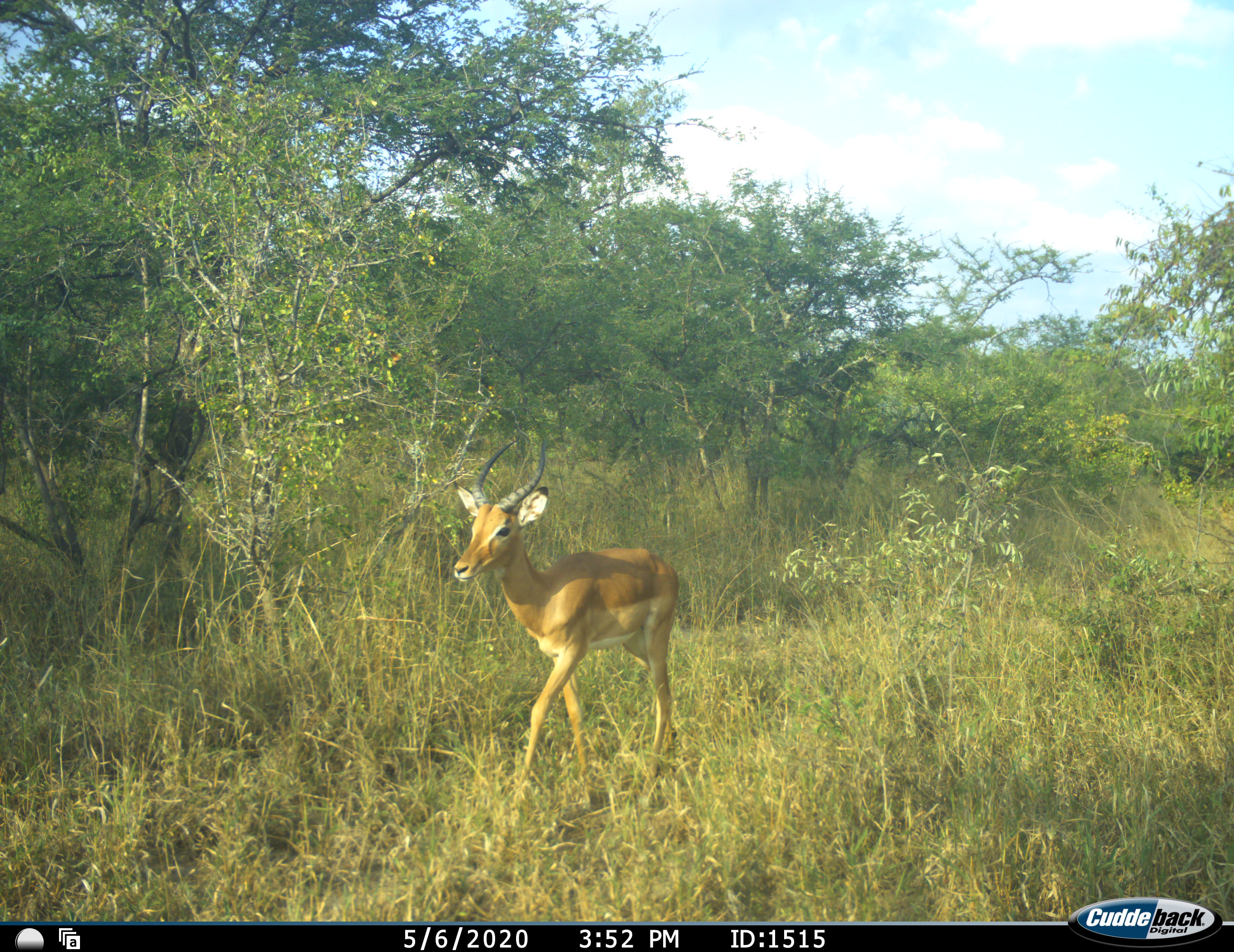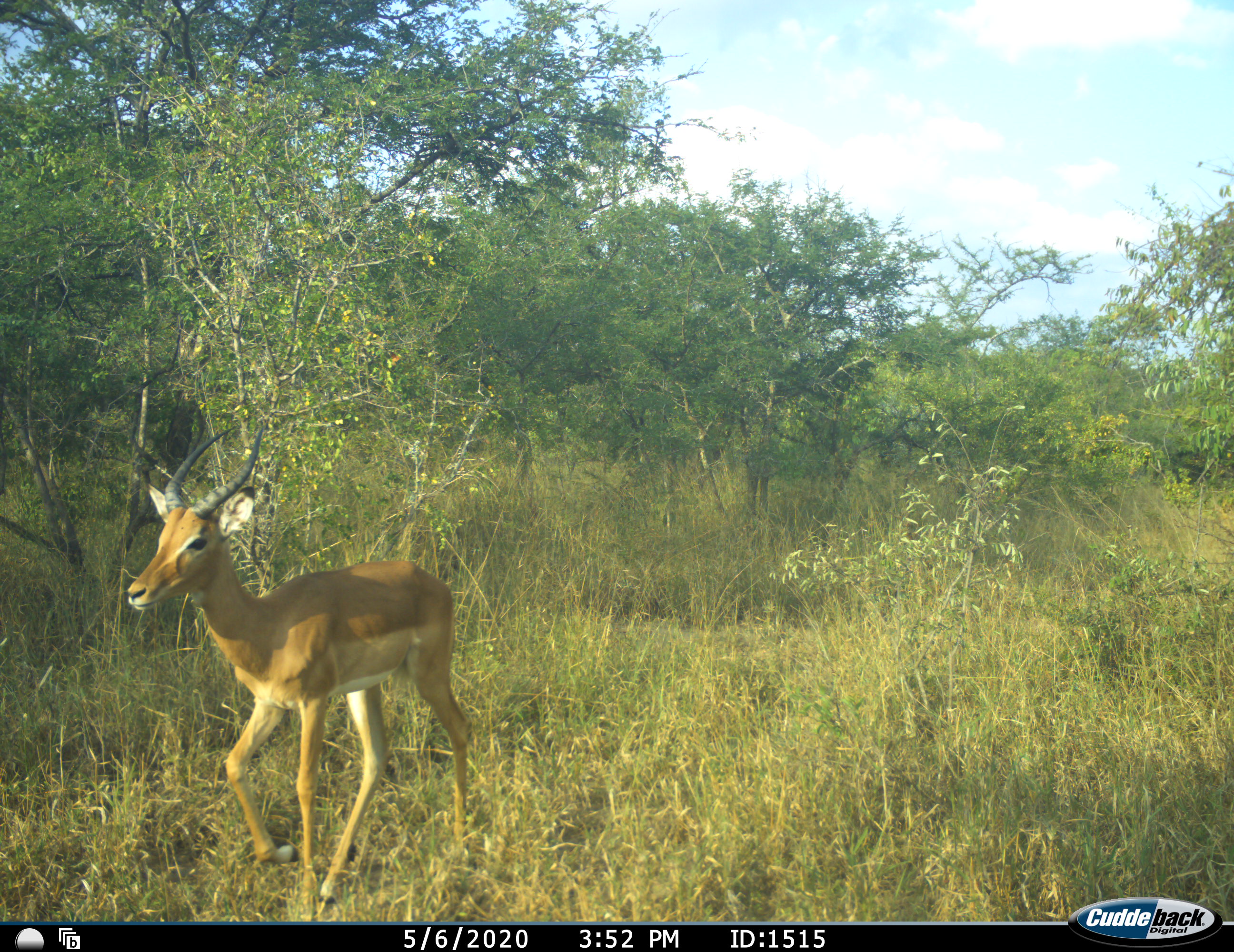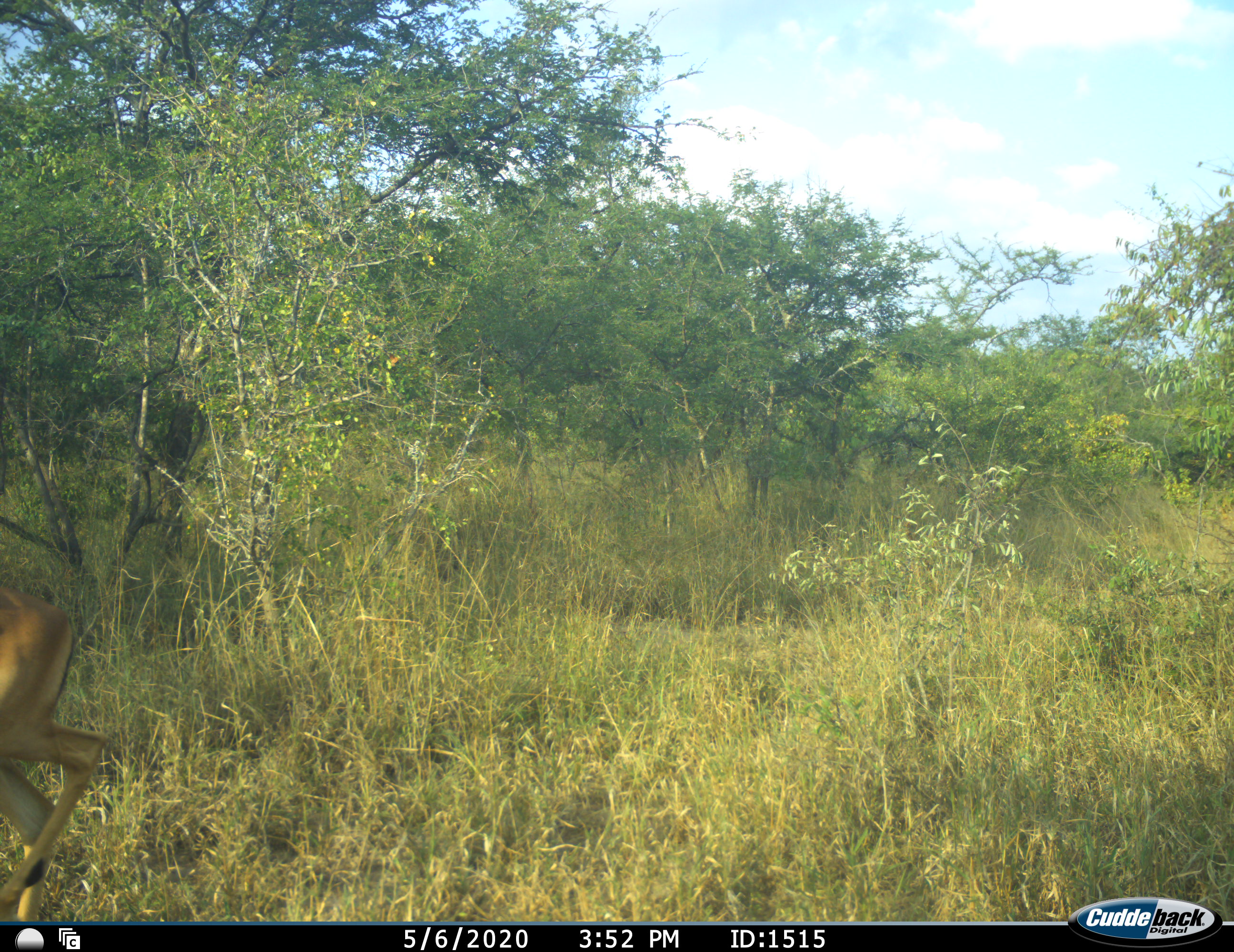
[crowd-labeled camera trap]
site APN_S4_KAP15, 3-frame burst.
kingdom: Animalia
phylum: Chordata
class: Mammalia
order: Artiodactyla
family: Bovidae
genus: Aepyceros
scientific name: Aepyceros melampus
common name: impala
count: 1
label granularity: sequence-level